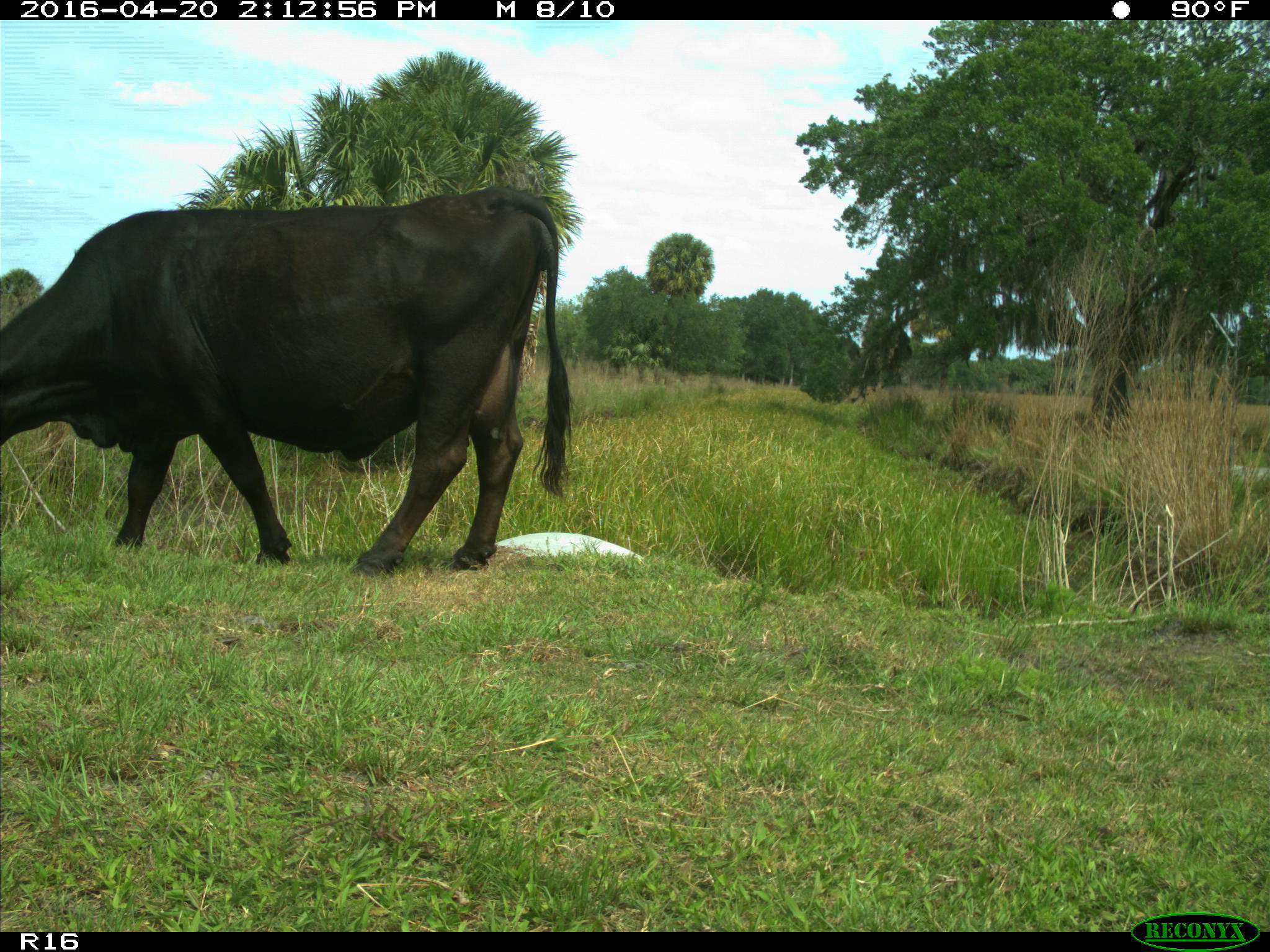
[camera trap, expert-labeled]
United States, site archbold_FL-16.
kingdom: Animalia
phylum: Chordata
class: Mammalia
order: Artiodactyla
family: Bovidae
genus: Bos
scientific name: Bos taurus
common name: domestic cow